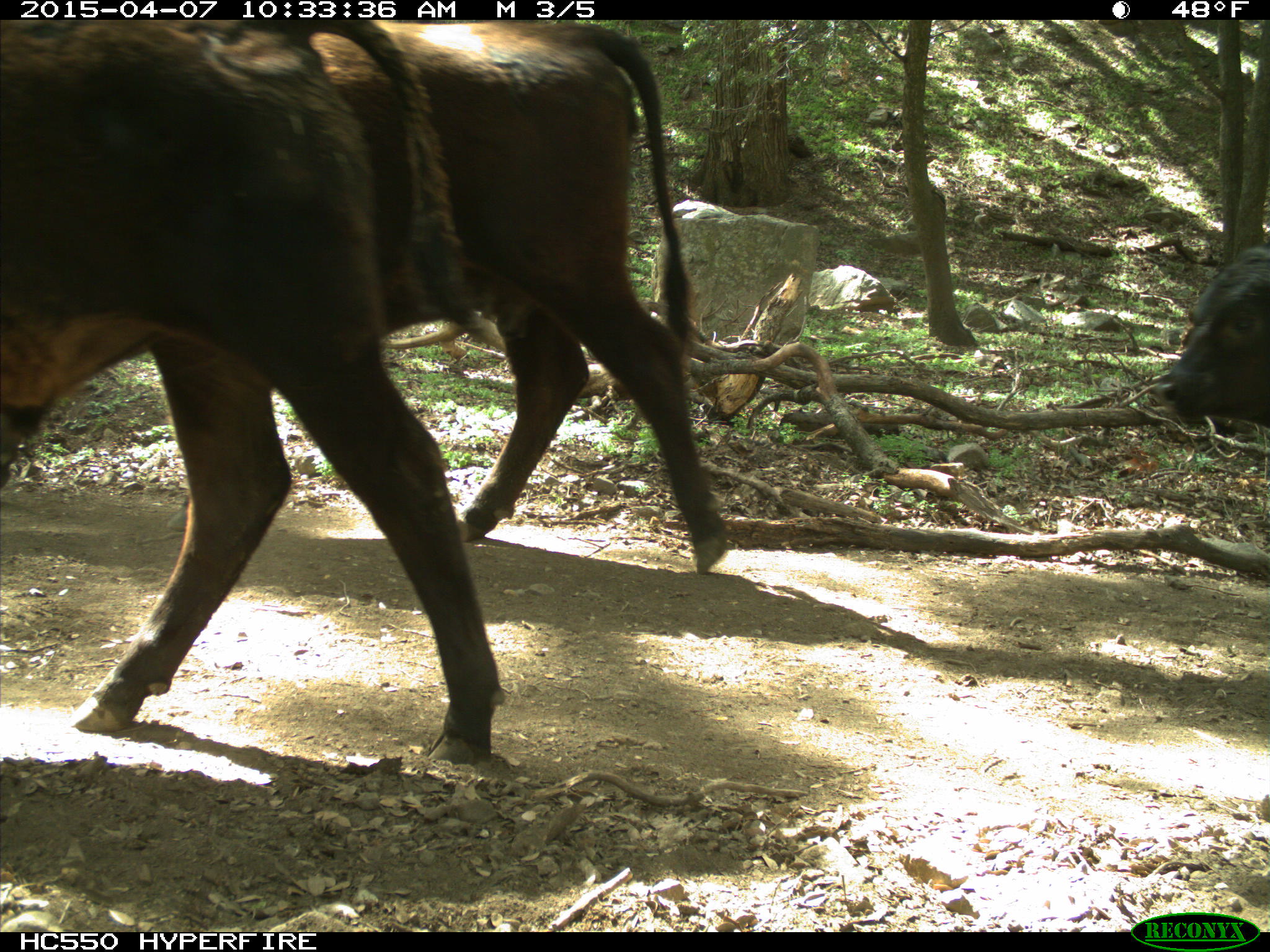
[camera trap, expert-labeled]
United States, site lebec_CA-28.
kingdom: Animalia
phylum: Chordata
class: Mammalia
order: Artiodactyla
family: Bovidae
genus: Bos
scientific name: Bos taurus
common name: domestic cow